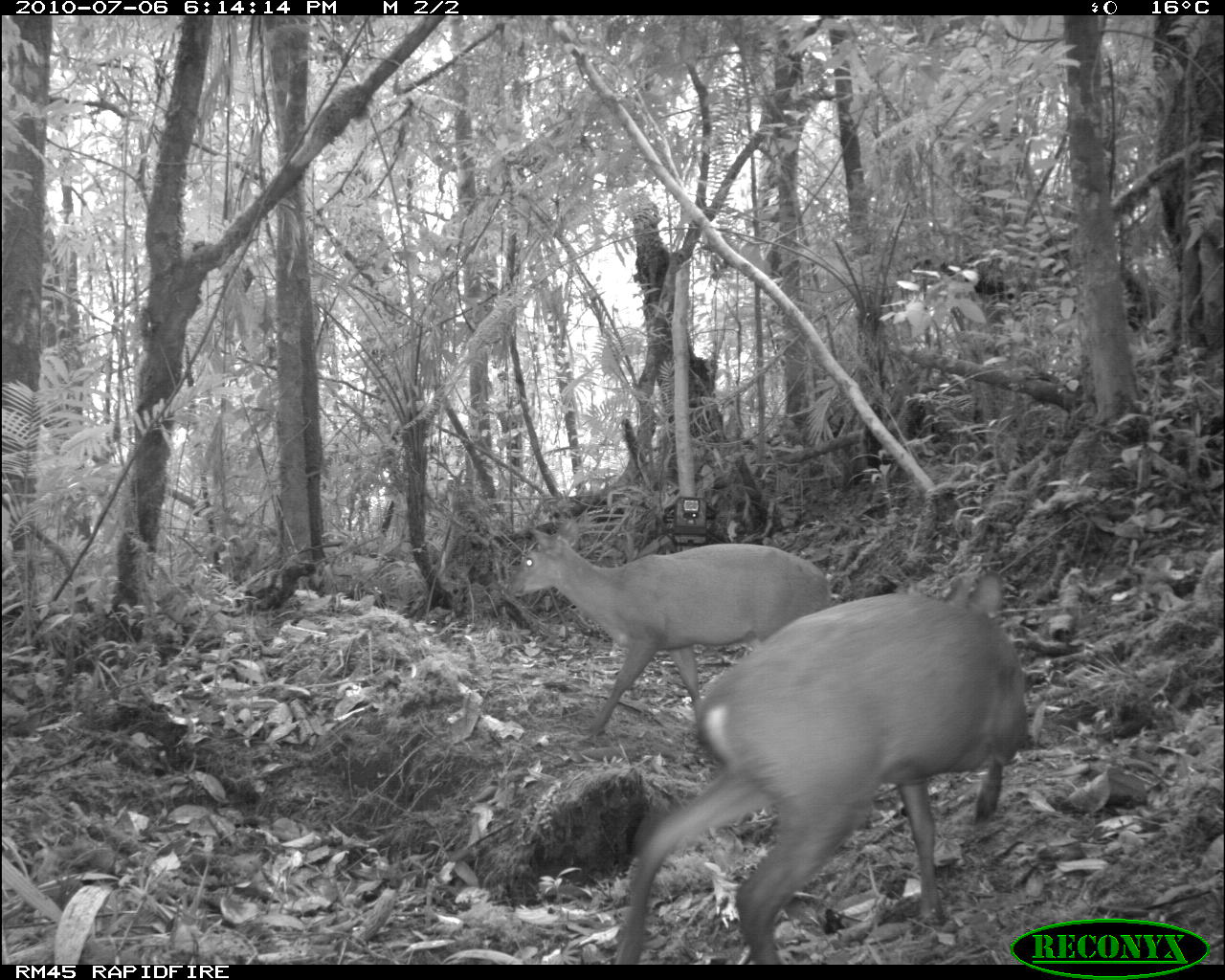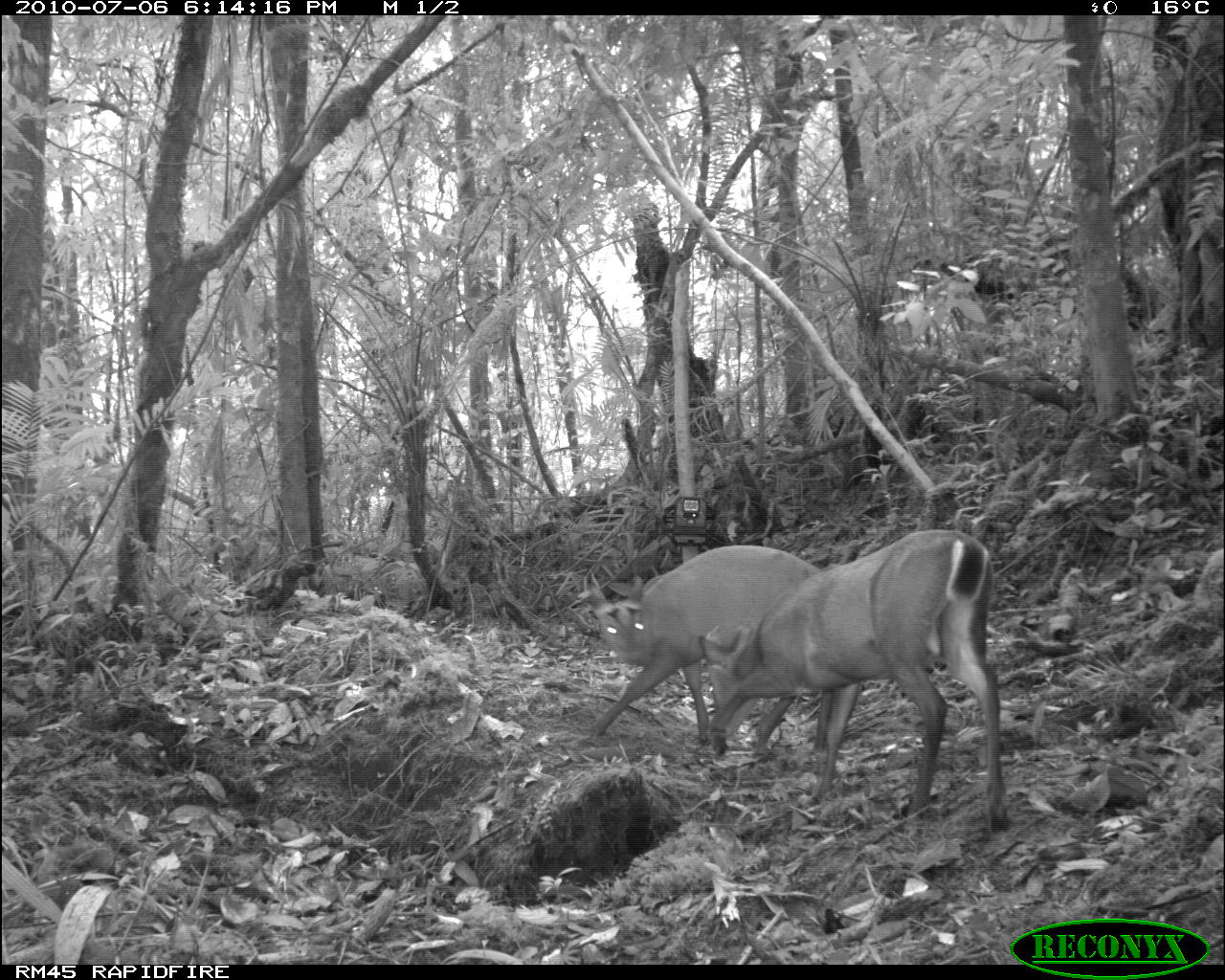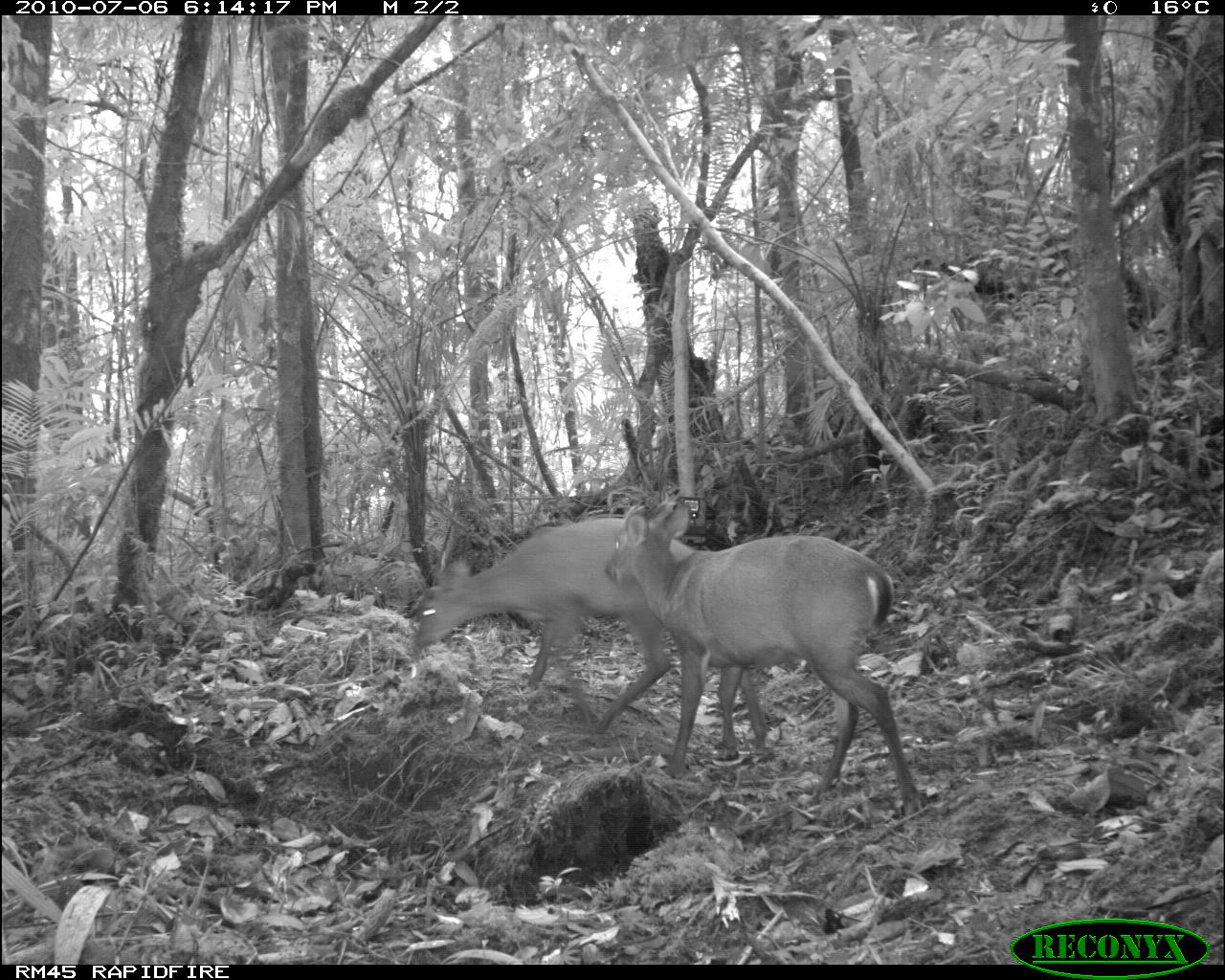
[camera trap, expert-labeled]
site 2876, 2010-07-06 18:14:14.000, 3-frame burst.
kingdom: Animalia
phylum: Chordata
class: Mammalia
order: Artiodactyla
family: Cervidae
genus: Muntiacus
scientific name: Muntiacus muntjak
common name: southern red muntjac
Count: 2.